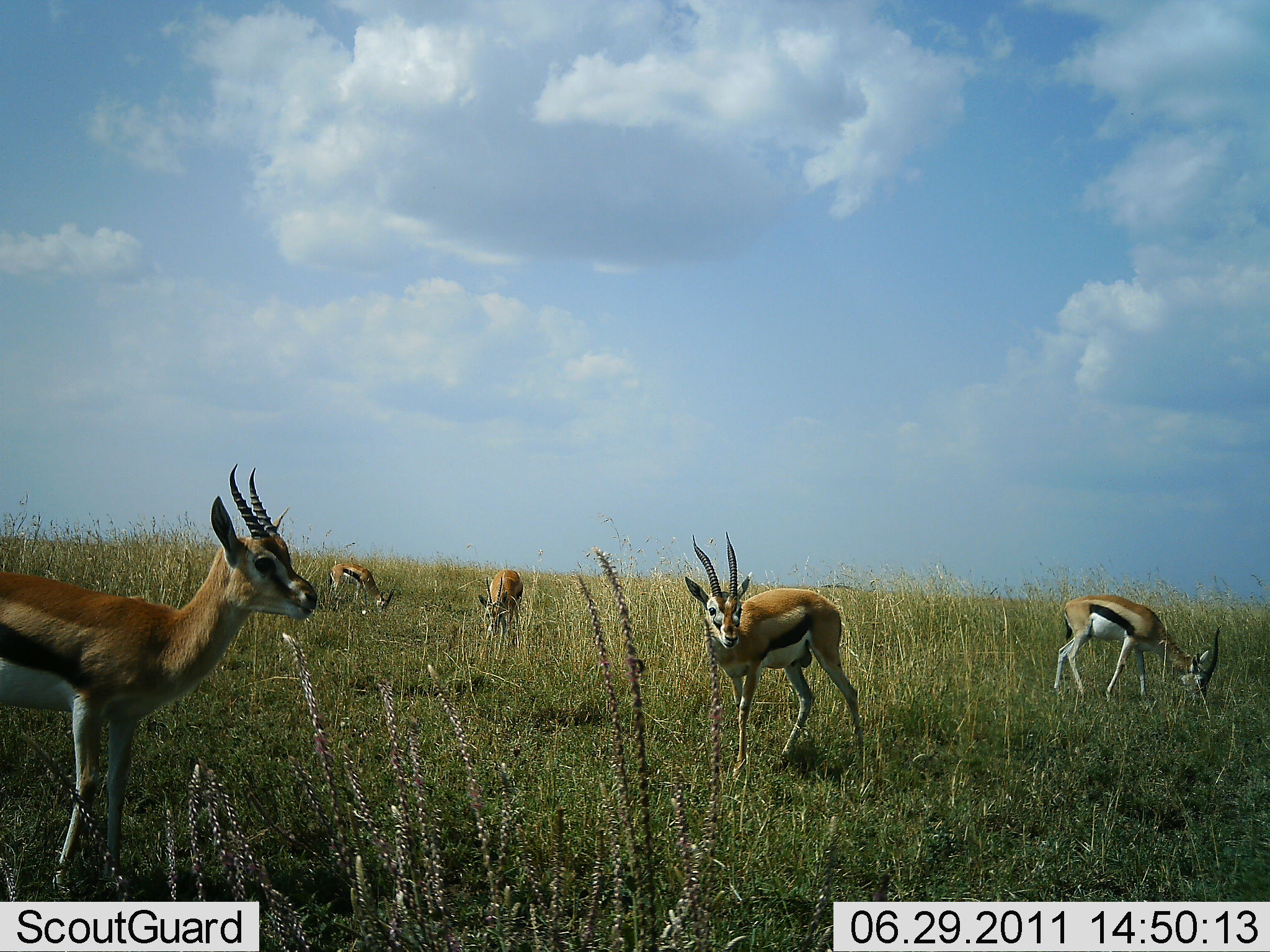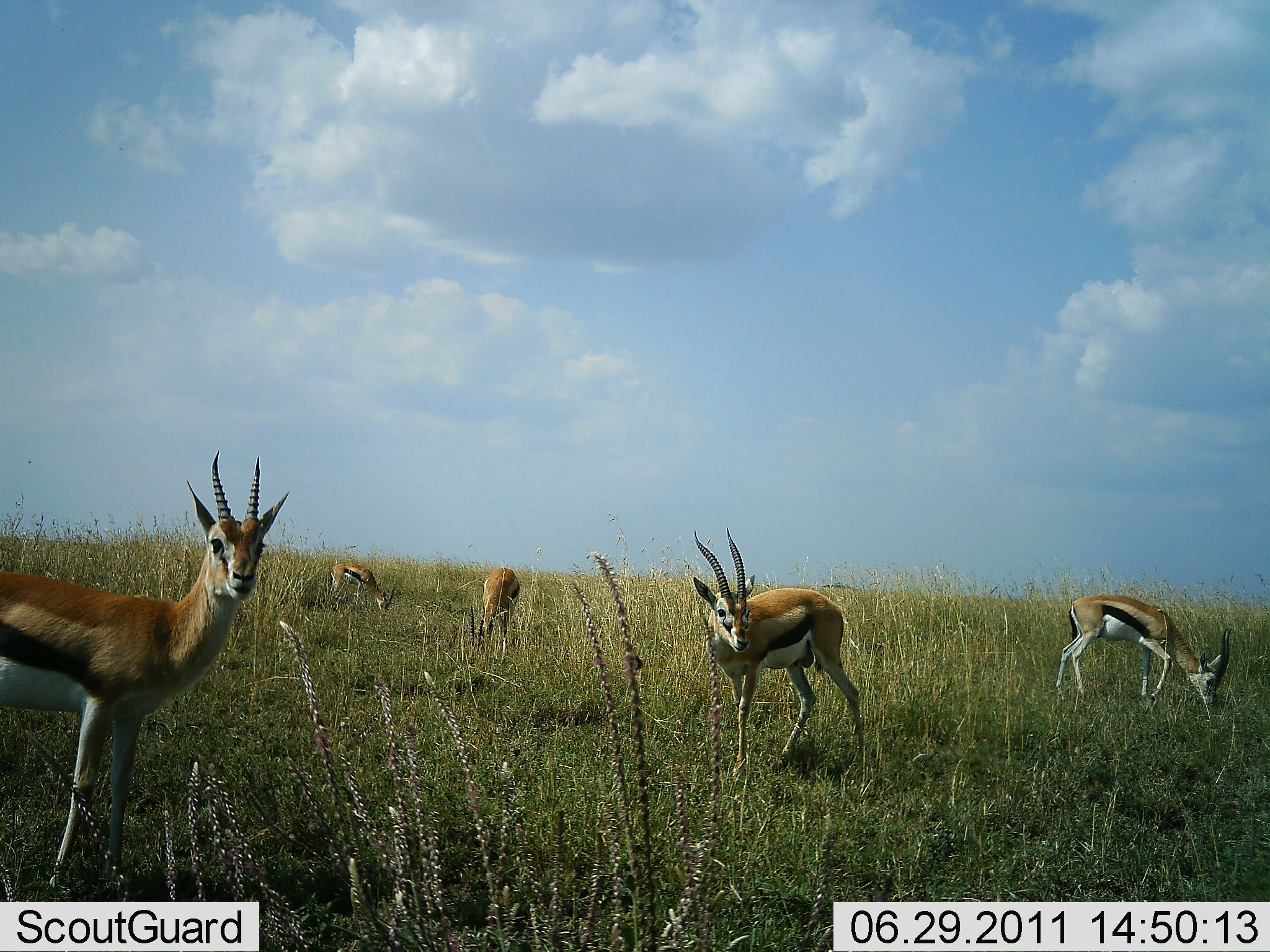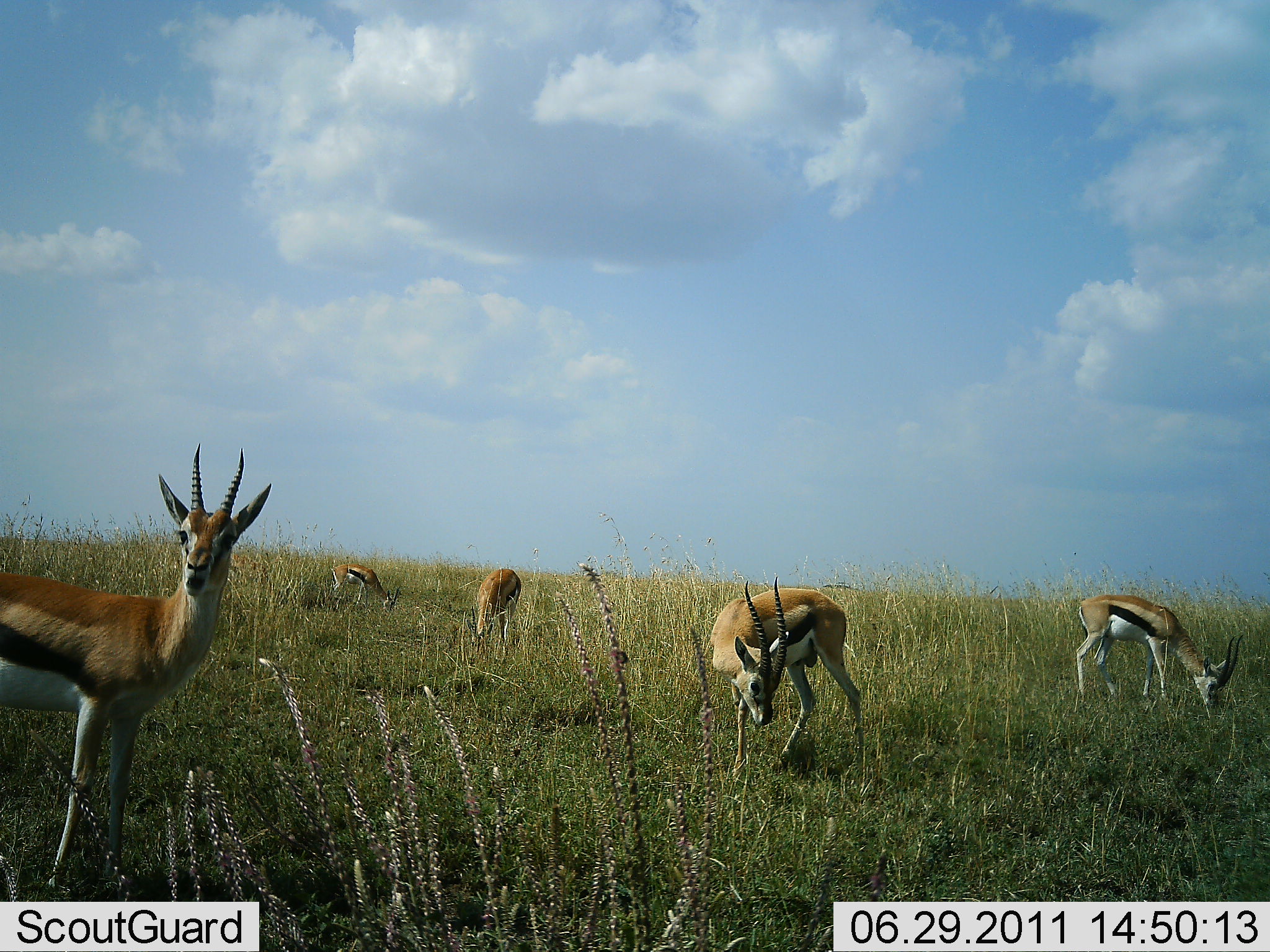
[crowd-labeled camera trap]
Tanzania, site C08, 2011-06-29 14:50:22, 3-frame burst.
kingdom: Animalia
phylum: Chordata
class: Mammalia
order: Artiodactyla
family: Bovidae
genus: Eudorcas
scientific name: Eudorcas thomsonii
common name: thomson's gazelle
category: gazellethomsons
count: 5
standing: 90%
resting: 0%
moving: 10%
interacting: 0%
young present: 0%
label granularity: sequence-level